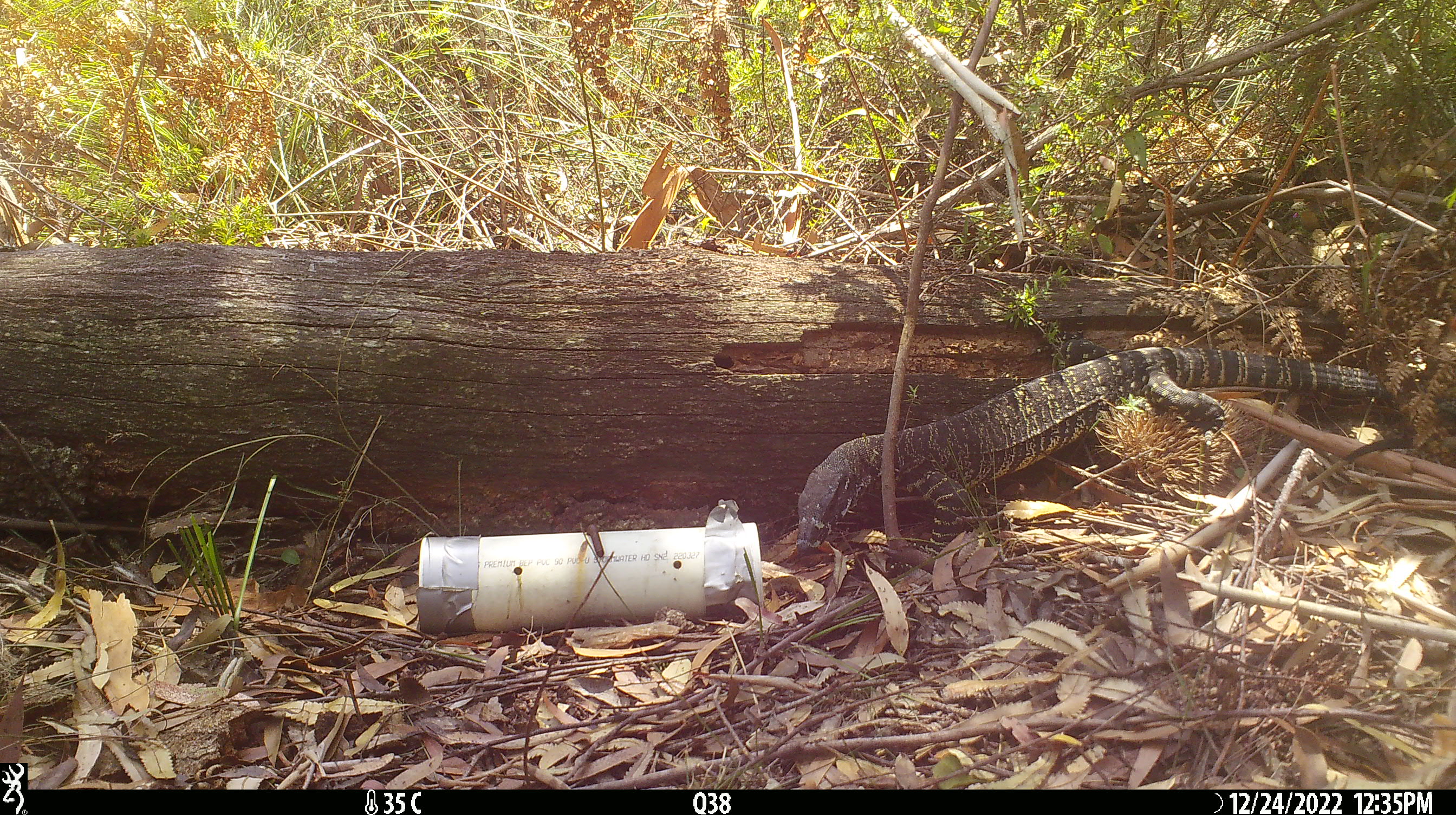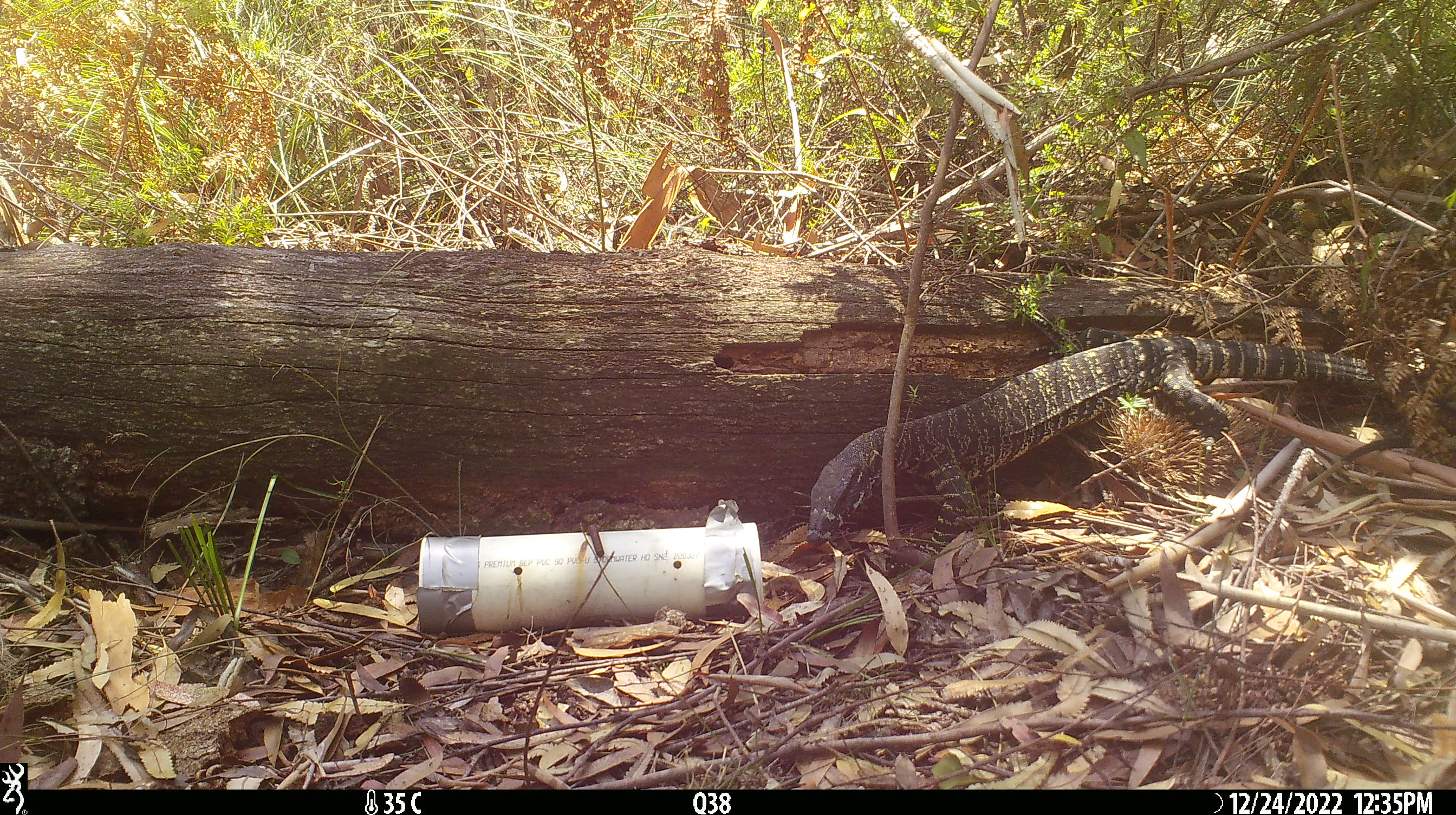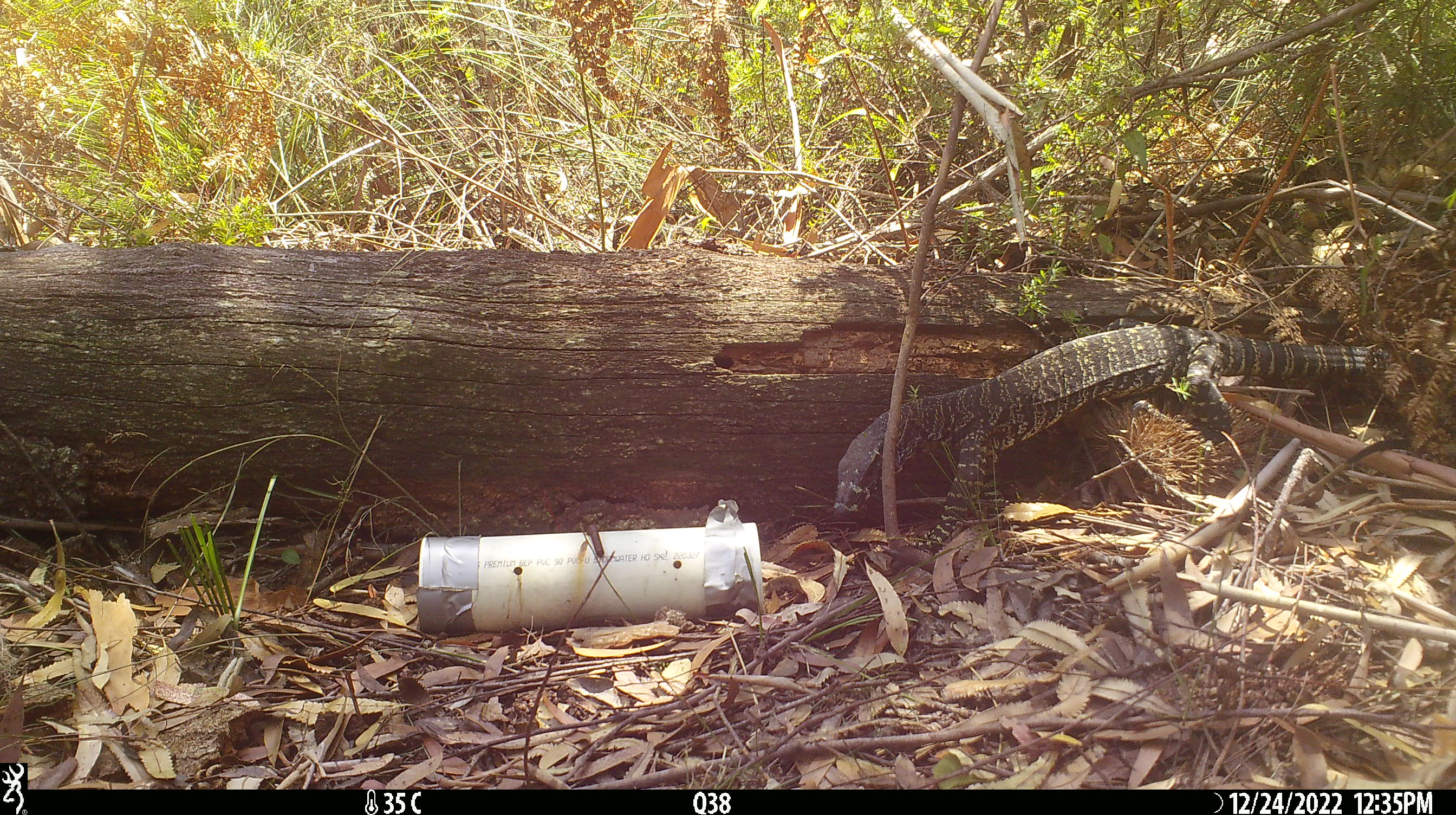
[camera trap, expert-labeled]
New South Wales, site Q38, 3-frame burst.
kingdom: Animalia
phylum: Chordata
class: Reptilia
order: Squamata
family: Varanidae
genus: Varanus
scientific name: Varanus varius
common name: lace monitor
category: goanna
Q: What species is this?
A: Goanna (lace monitor) (Varanus varius).